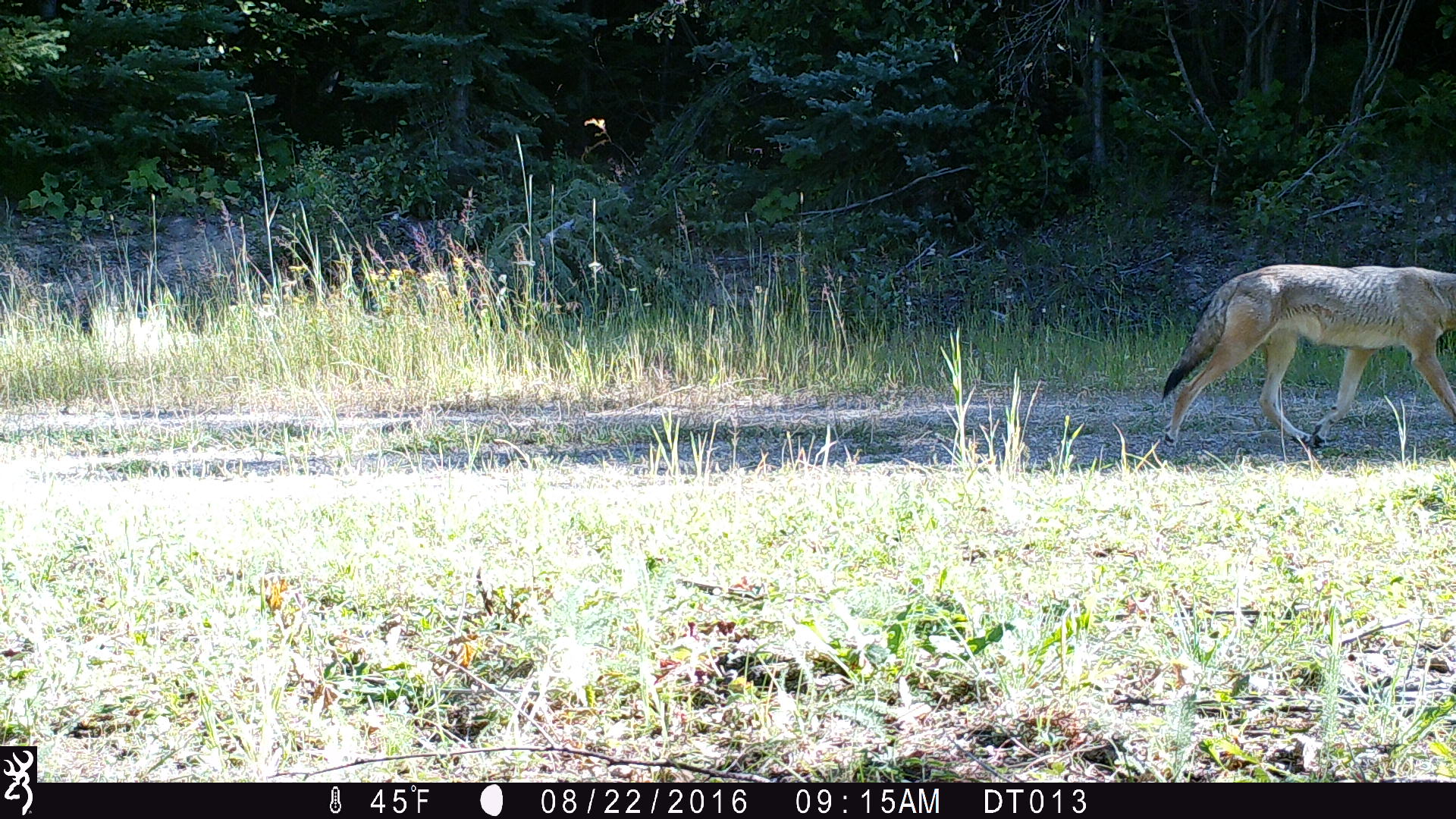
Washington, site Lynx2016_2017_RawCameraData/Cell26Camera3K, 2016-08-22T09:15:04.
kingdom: Animalia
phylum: Chordata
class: Mammalia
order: Carnivora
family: Canidae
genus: Canis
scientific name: Canis latrans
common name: coyote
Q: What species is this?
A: Canis latrans (coyote).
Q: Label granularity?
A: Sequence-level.